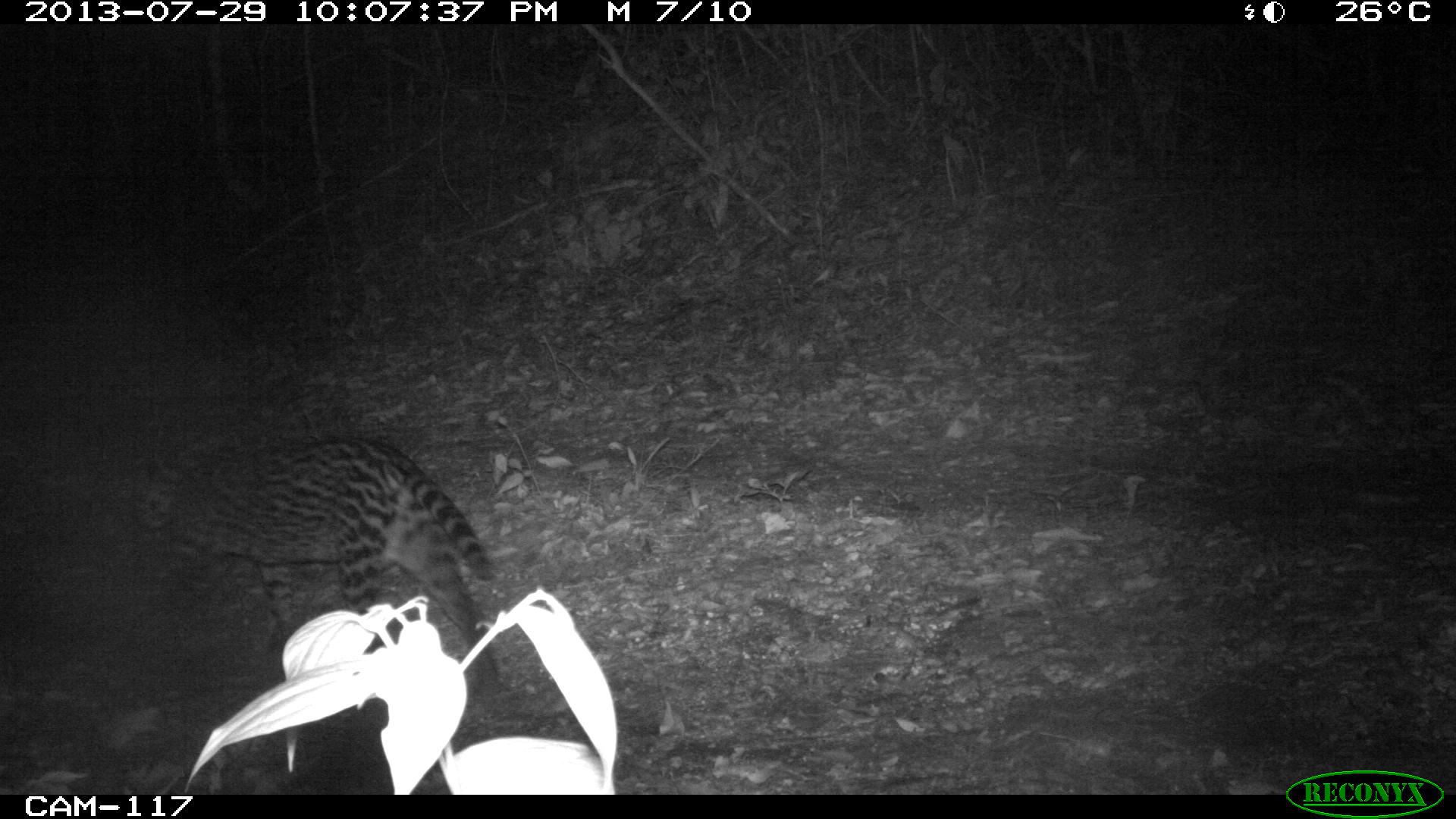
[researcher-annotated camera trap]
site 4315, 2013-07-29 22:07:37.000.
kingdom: Animalia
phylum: Chordata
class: Mammalia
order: Carnivora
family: Felidae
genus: Leopardus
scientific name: Leopardus pardalis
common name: ocelot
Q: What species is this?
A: Leopardus pardalis (ocelot).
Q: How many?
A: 1.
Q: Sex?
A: Female.